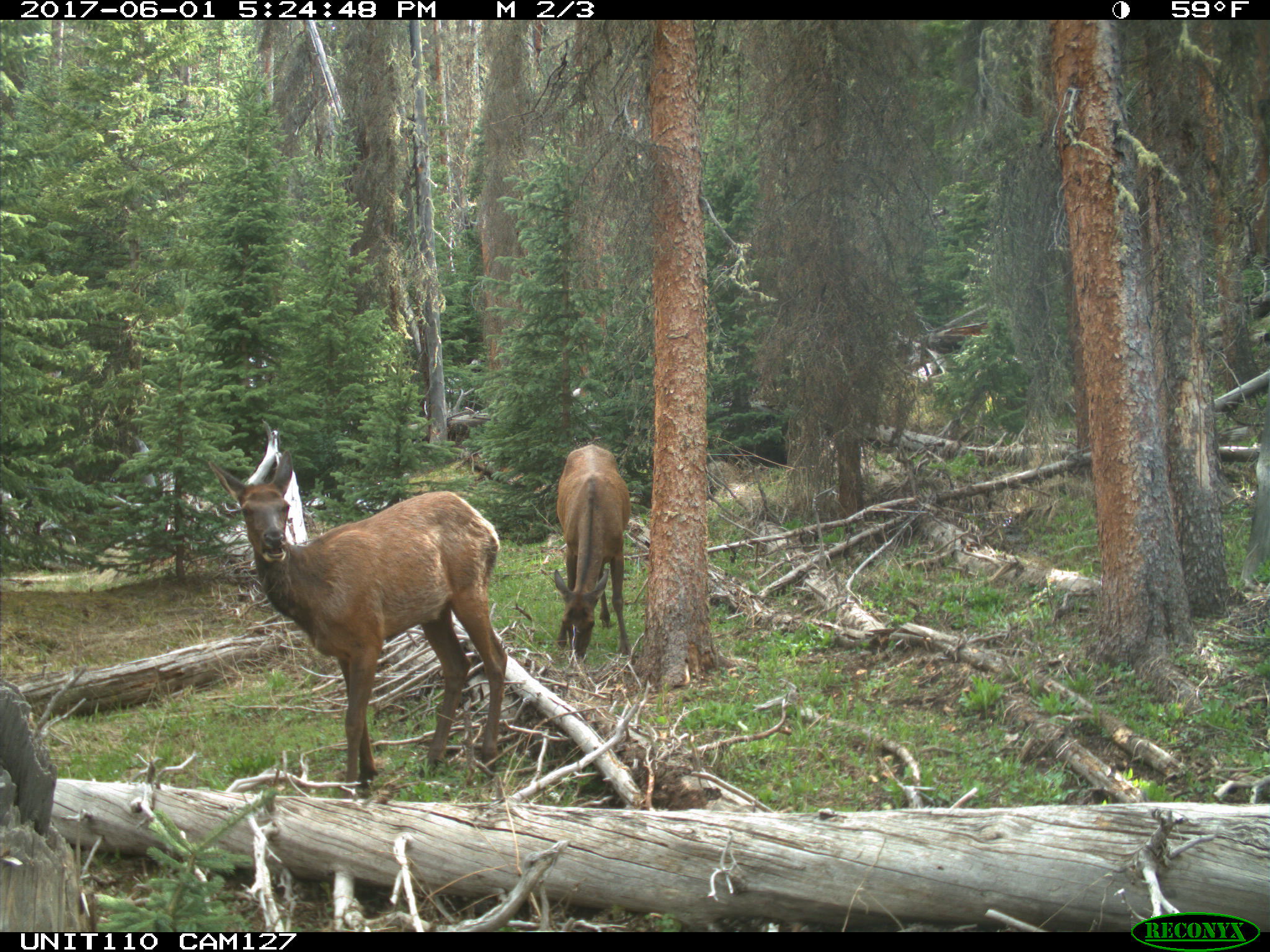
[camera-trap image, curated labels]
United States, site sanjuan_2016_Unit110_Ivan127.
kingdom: Animalia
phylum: Chordata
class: Mammalia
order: Artiodactyla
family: Cervidae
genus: Cervus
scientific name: Cervus elaphus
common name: red deer